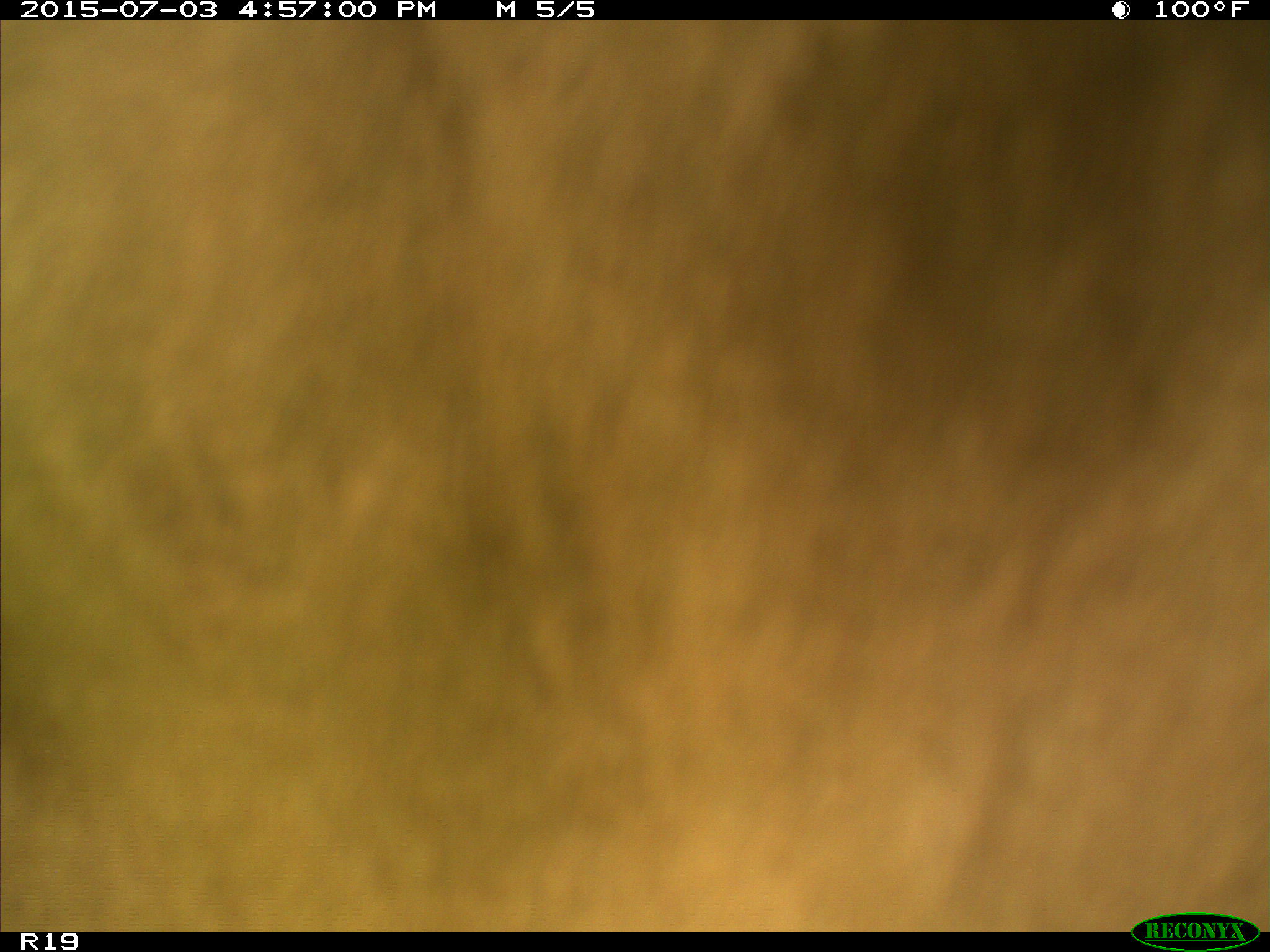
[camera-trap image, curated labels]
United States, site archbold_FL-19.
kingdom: Animalia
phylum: Chordata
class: Mammalia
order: Artiodactyla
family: Bovidae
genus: Bos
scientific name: Bos taurus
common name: domestic cow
Bos taurus (domestic cow).